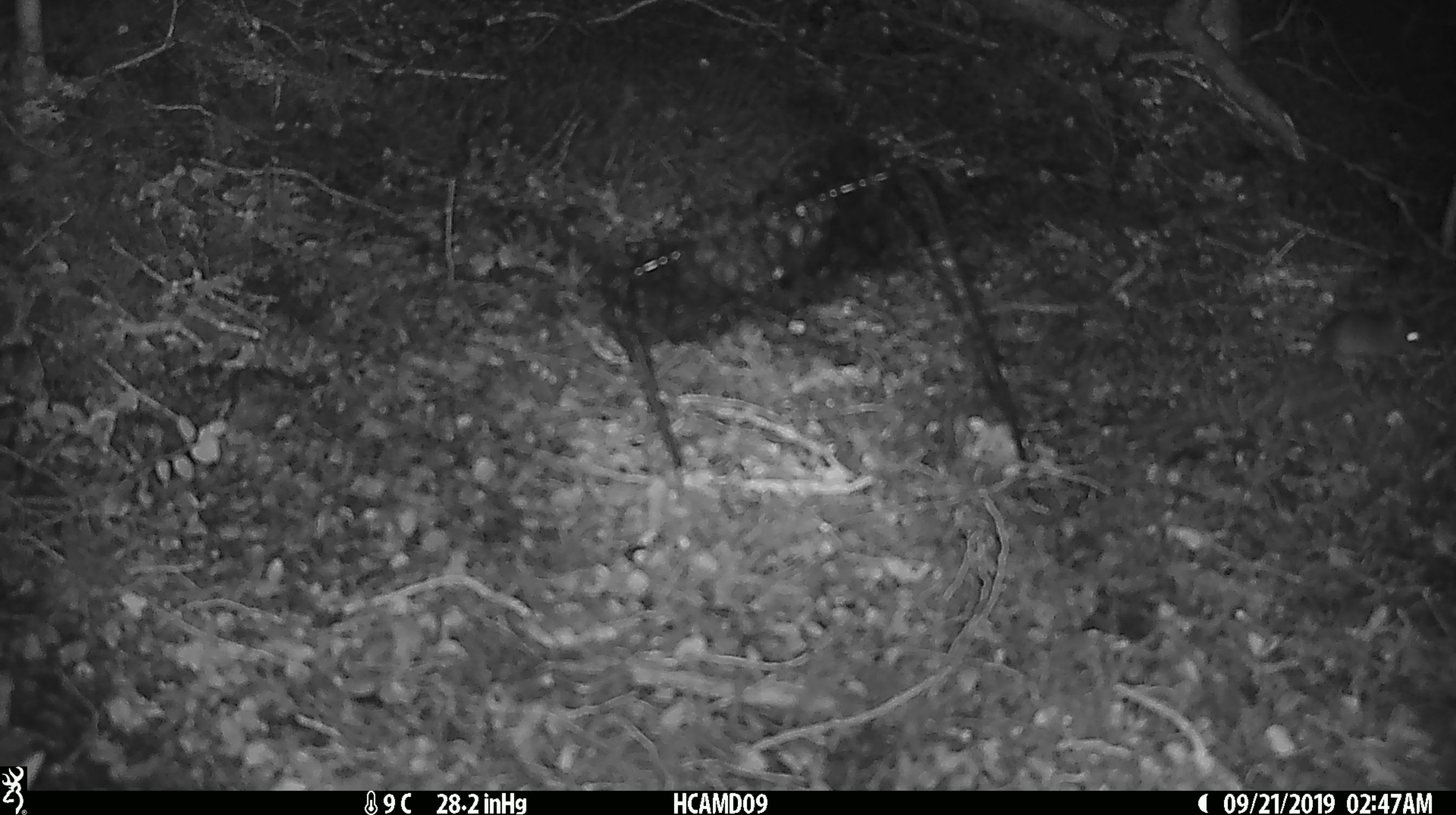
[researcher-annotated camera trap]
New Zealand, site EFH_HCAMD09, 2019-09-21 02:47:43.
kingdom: Animalia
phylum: Chordata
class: Mammalia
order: Rodentia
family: Muridae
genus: Mus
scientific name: Mus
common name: mouse